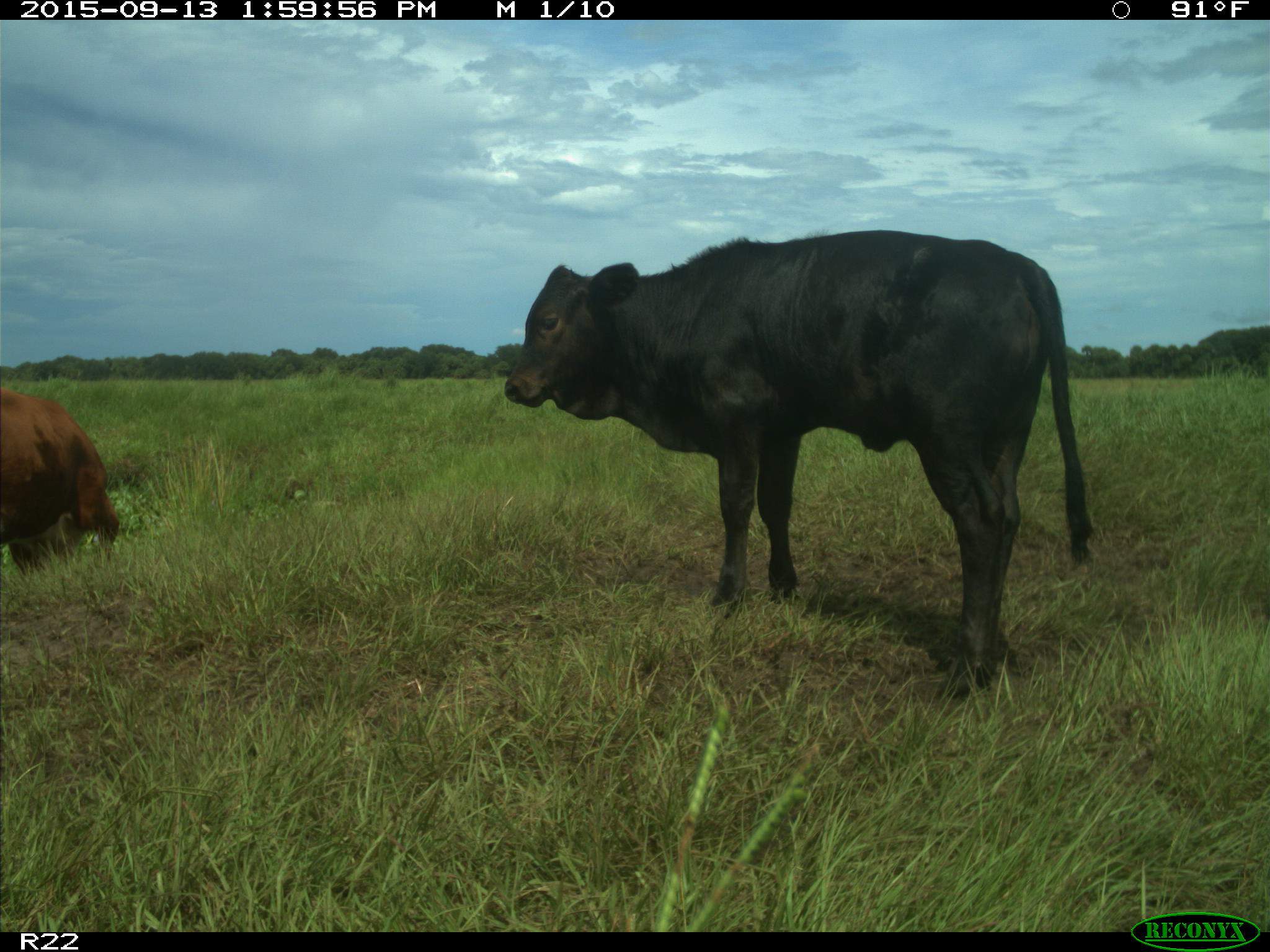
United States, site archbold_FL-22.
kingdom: Animalia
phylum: Chordata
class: Mammalia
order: Artiodactyla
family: Bovidae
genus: Bos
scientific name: Bos taurus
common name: domestic cow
Bos taurus (domestic cow).